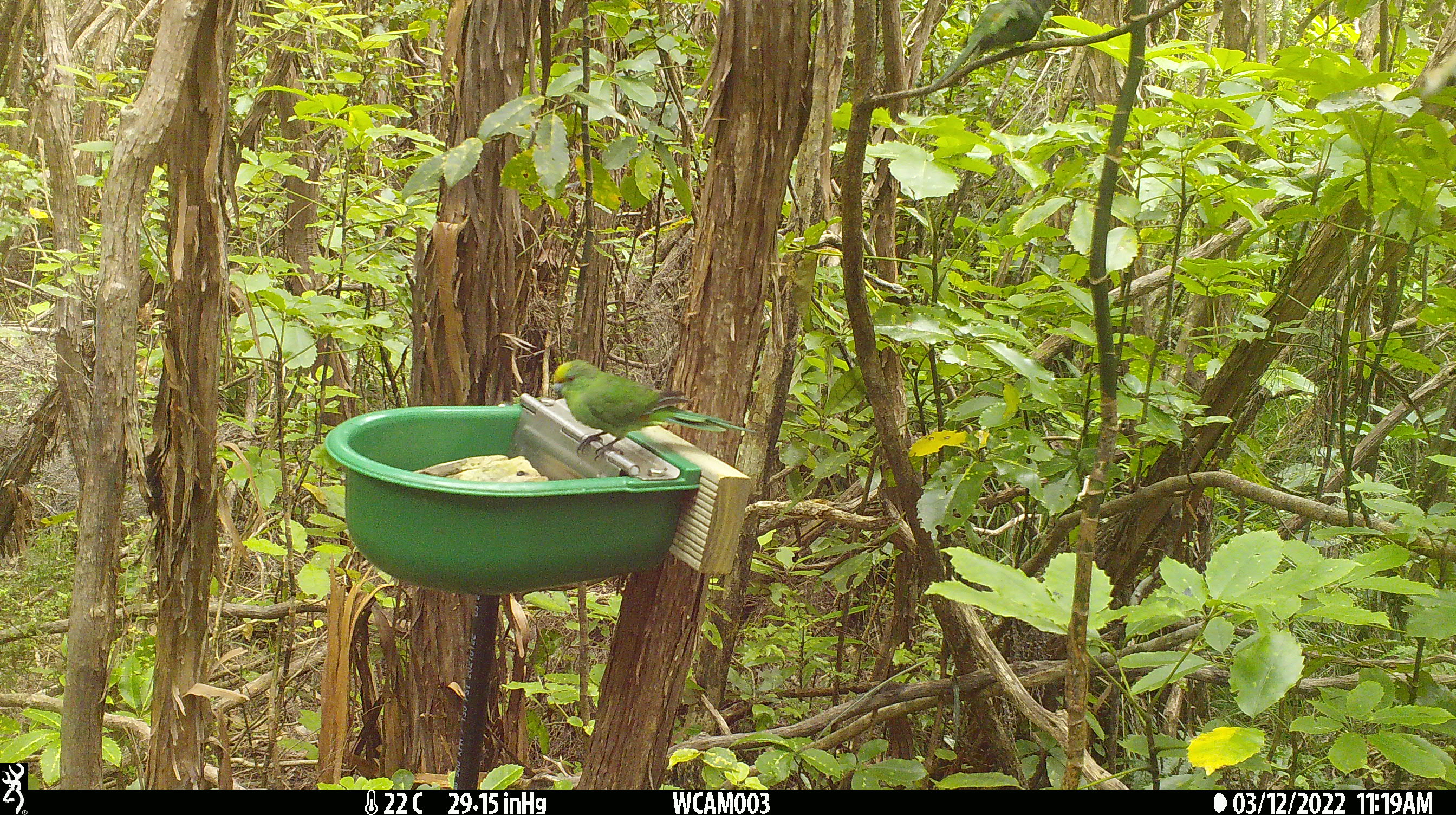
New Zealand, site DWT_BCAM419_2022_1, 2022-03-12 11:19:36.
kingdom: Animalia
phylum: Chordata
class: Aves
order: Psittaciformes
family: Psittaculidae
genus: Cyanoramphus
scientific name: Cyanoramphus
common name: parakeet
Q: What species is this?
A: Parakeet (Cyanoramphus).